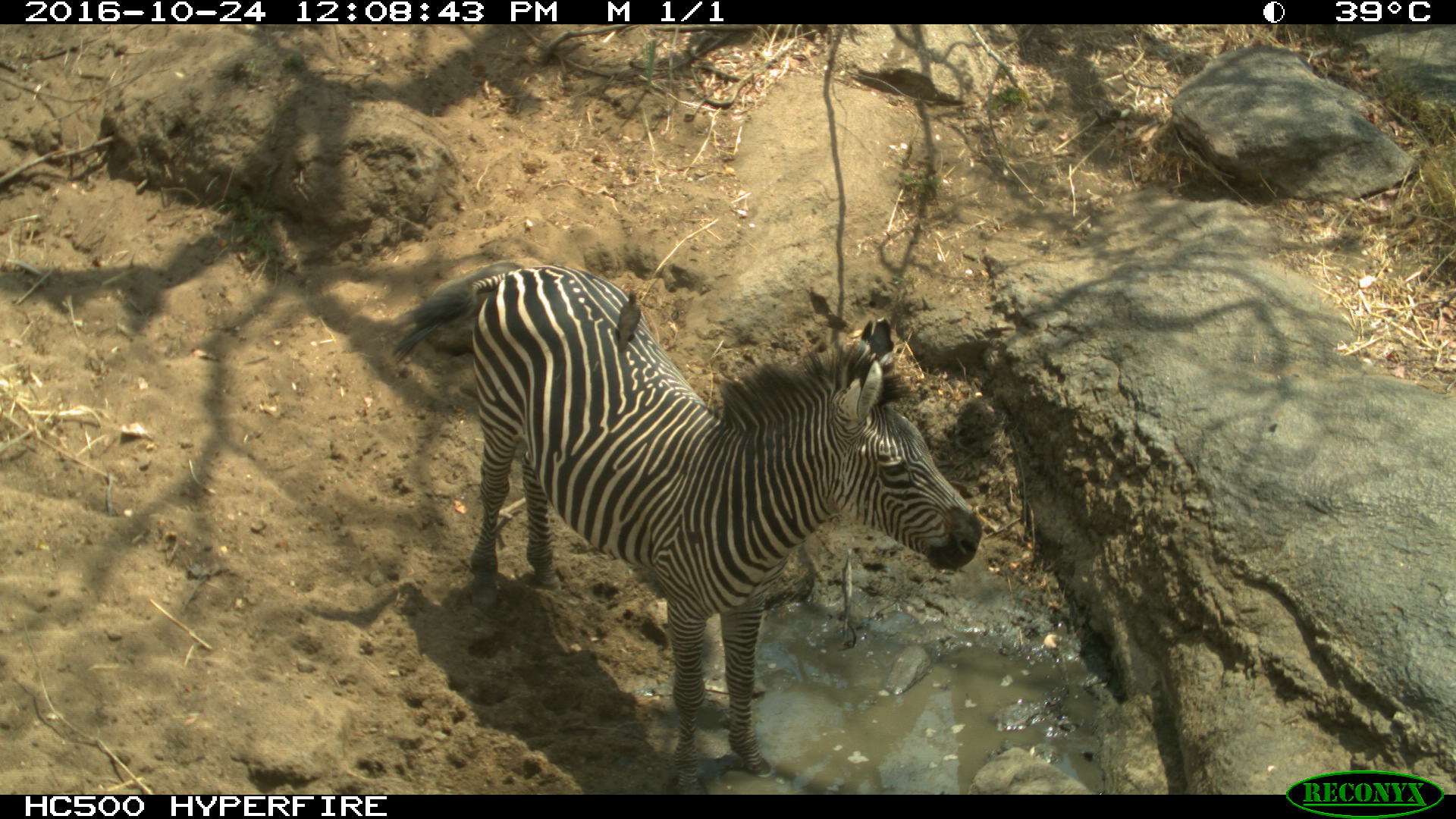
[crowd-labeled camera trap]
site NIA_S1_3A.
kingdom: Animalia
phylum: Chordata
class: Aves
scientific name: Aves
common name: bird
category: birdother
Birdother (bird) (Aves), count 1. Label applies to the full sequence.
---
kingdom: Animalia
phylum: Chordata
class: Mammalia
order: Perissodactyla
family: Equidae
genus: Equus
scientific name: Equus quagga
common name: plains zebra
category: zebraplains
Zebraplains (plains zebra) (Equus quagga), count 1. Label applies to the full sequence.